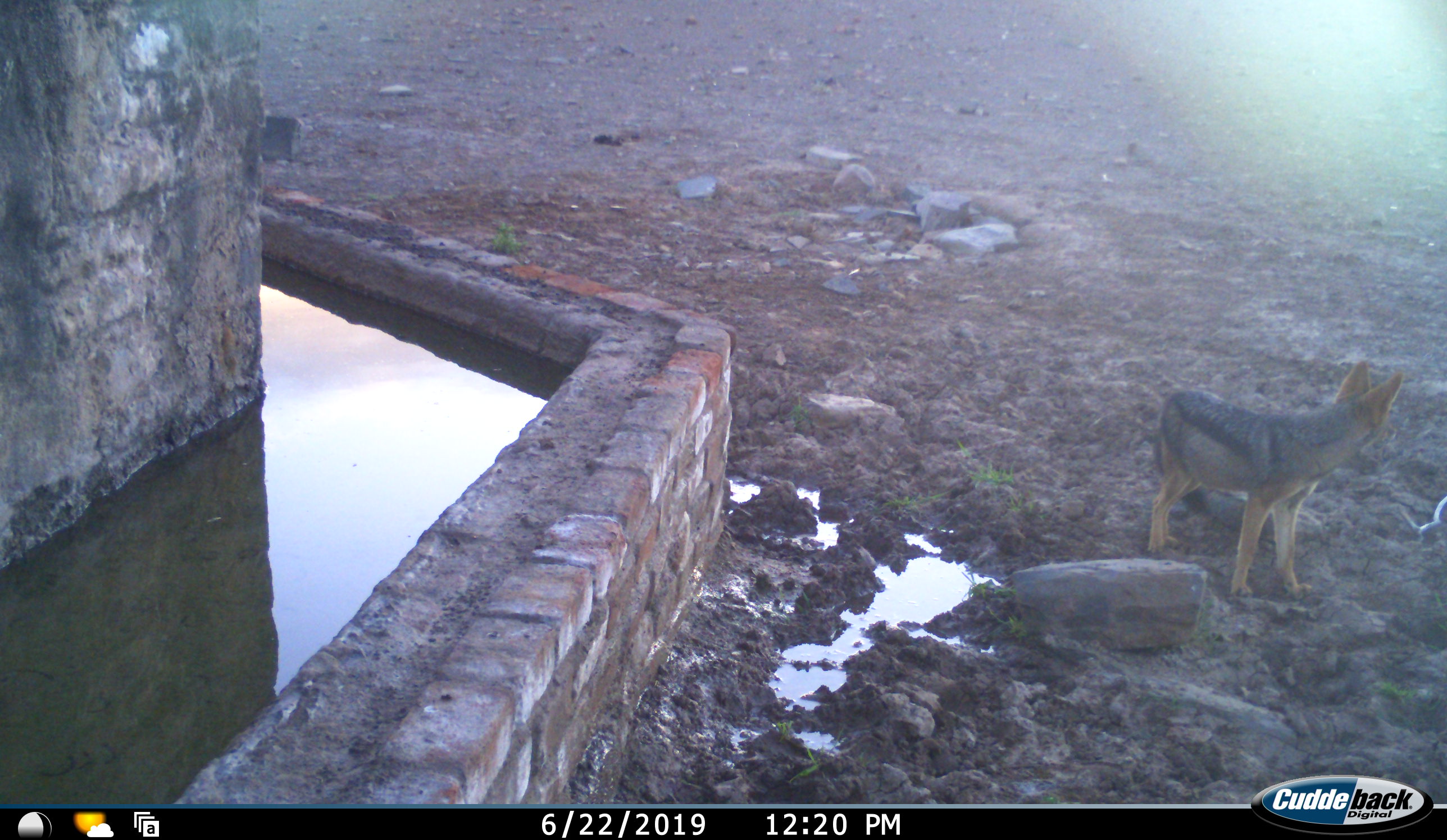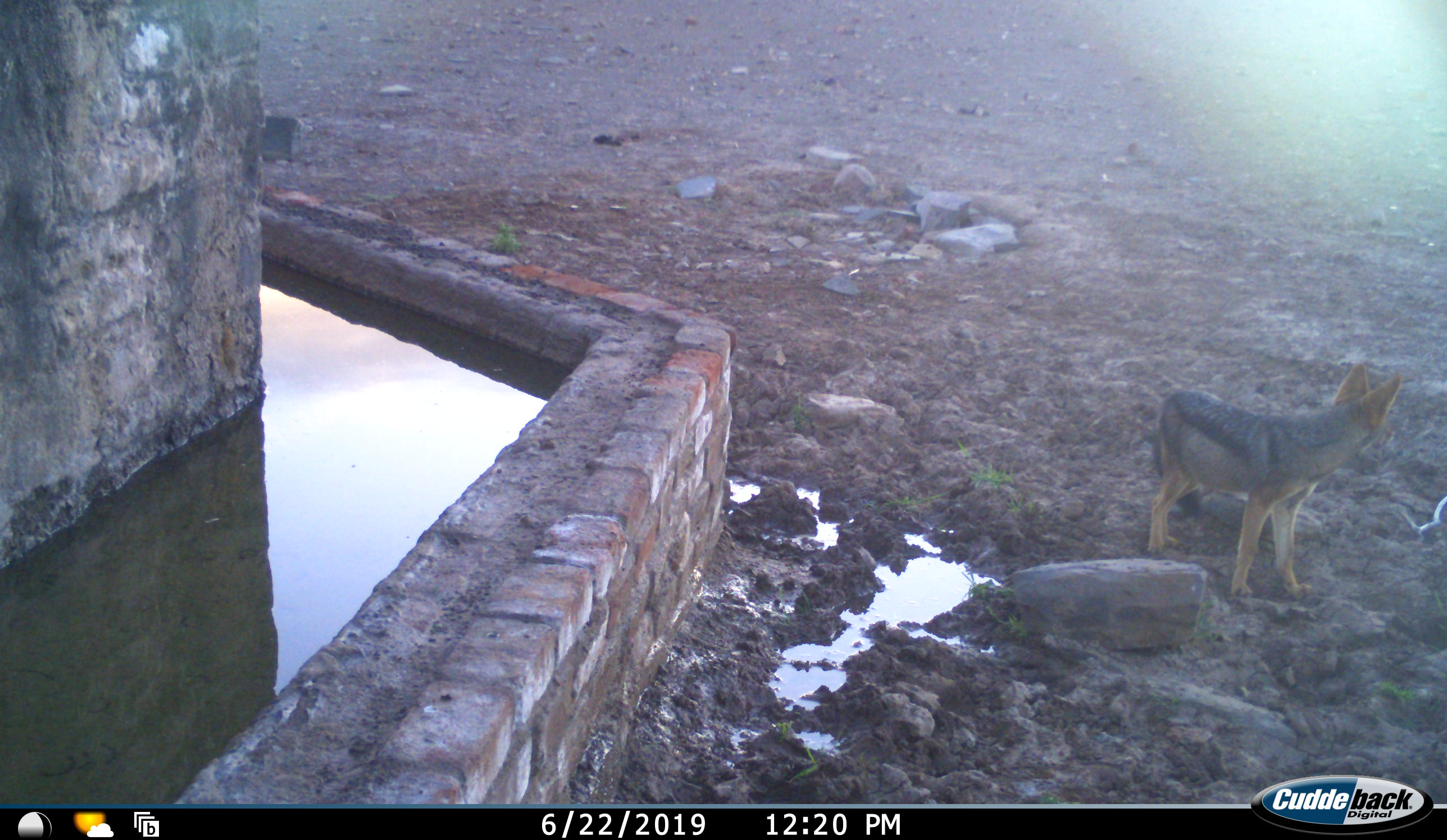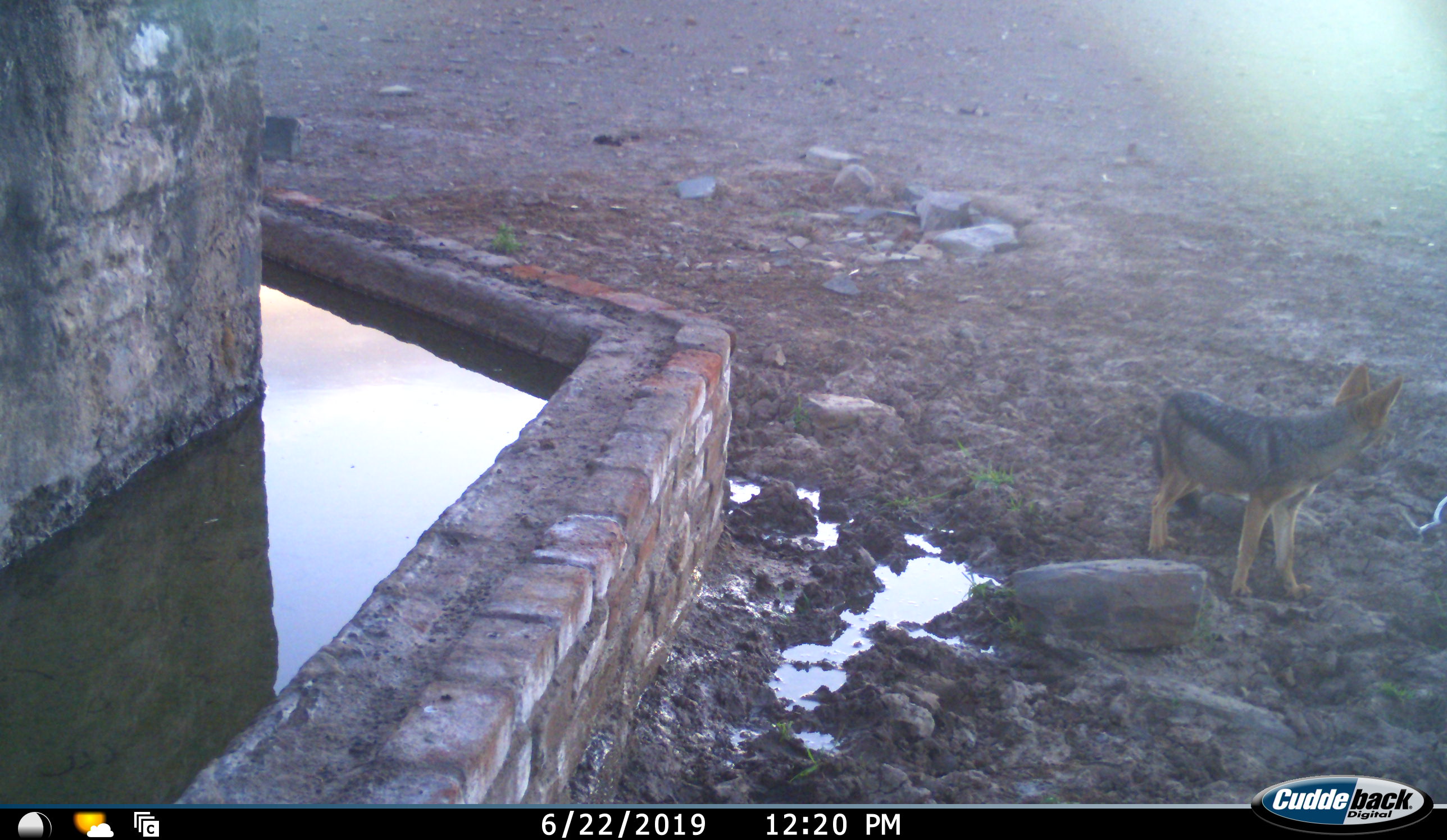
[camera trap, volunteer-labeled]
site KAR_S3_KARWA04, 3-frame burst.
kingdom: Animalia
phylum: Chordata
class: Mammalia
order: Carnivora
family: Canidae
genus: Lupulella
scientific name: Lupulella mesomelas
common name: black-backed jackal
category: jackalblackbacked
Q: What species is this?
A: Jackalblackbacked (black-backed jackal) (Lupulella mesomelas).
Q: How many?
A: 1.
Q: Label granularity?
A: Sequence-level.